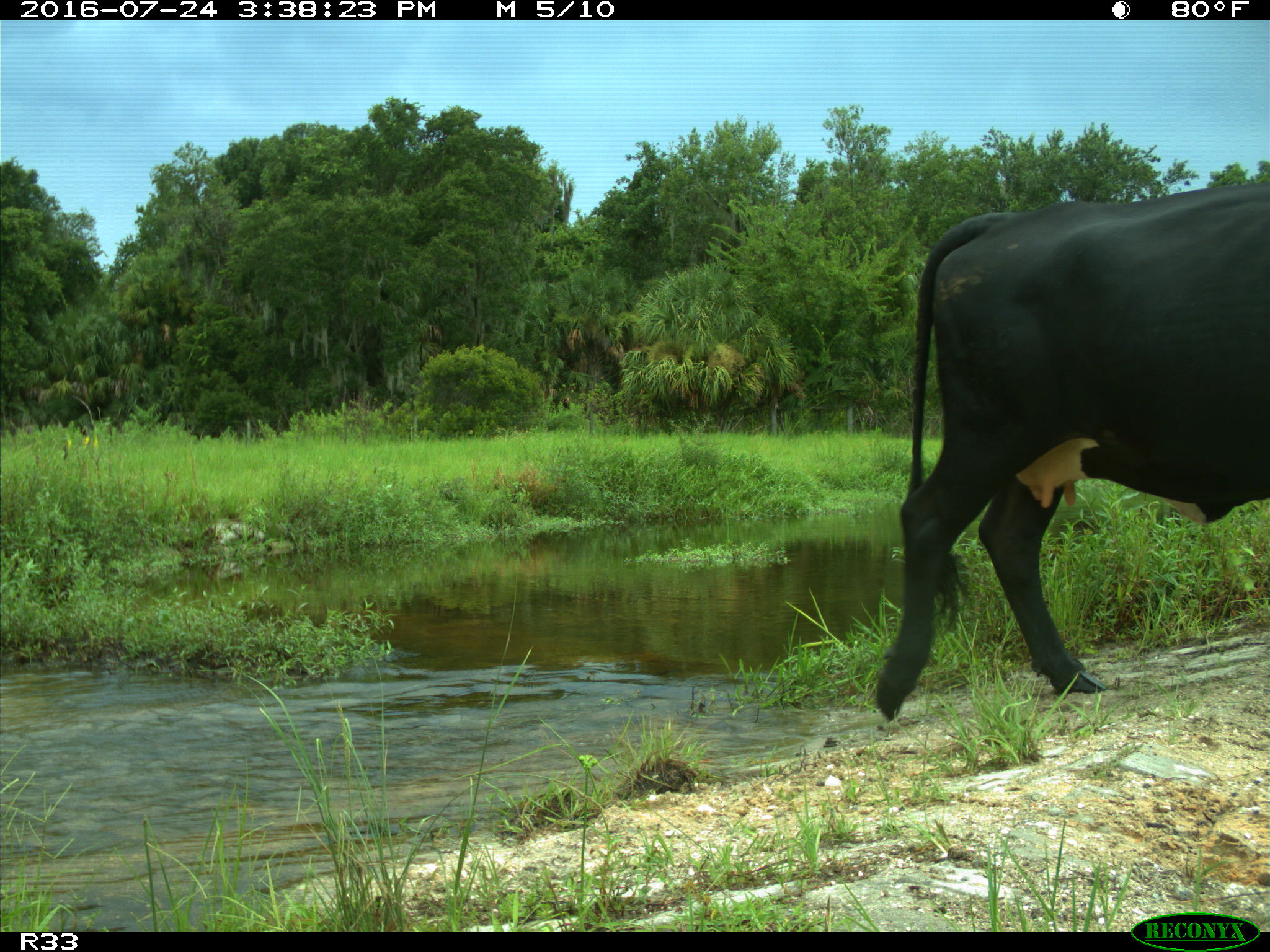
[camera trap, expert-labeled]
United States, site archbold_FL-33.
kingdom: Animalia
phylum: Chordata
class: Mammalia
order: Artiodactyla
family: Bovidae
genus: Bos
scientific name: Bos taurus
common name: domestic cow